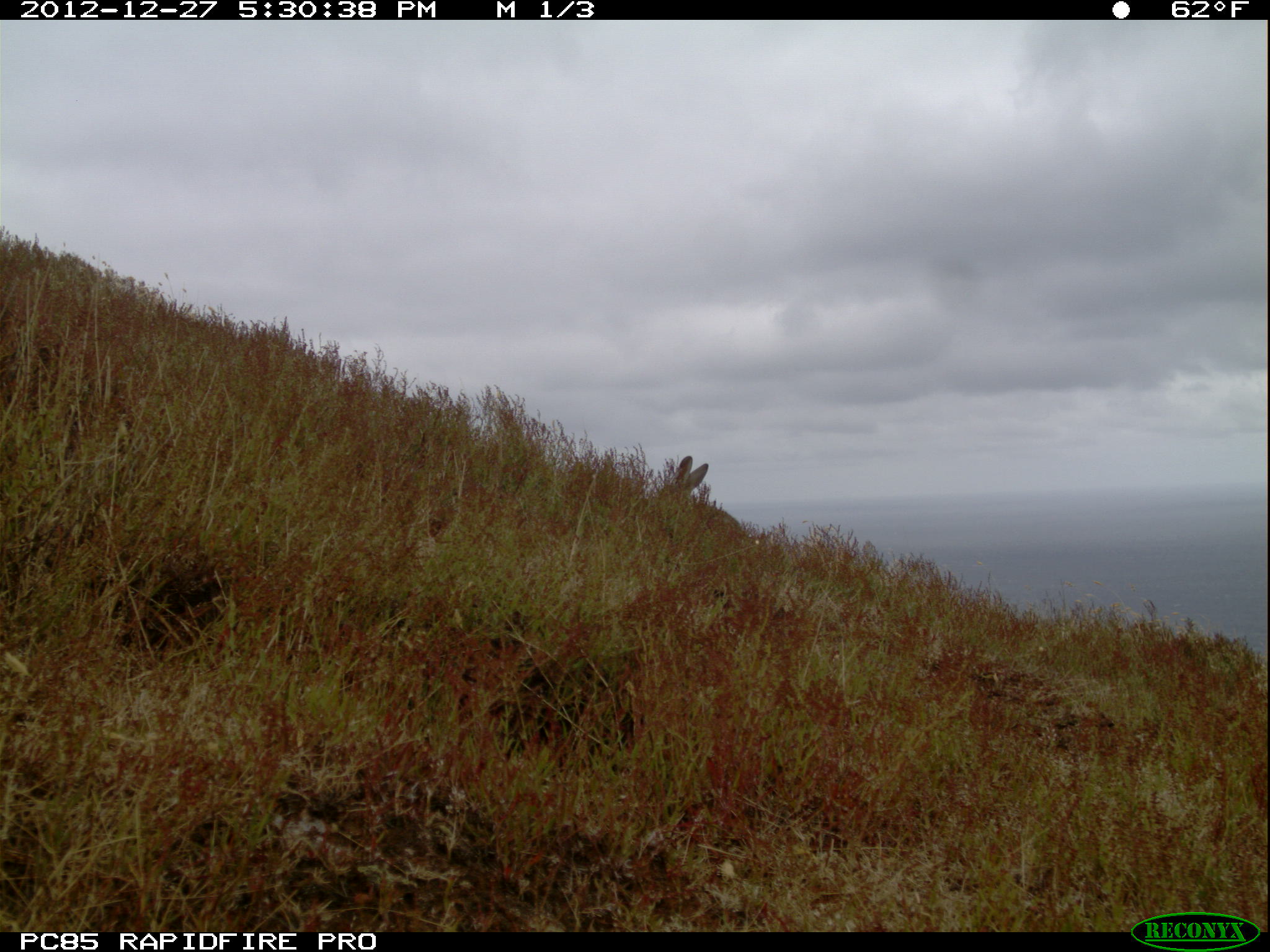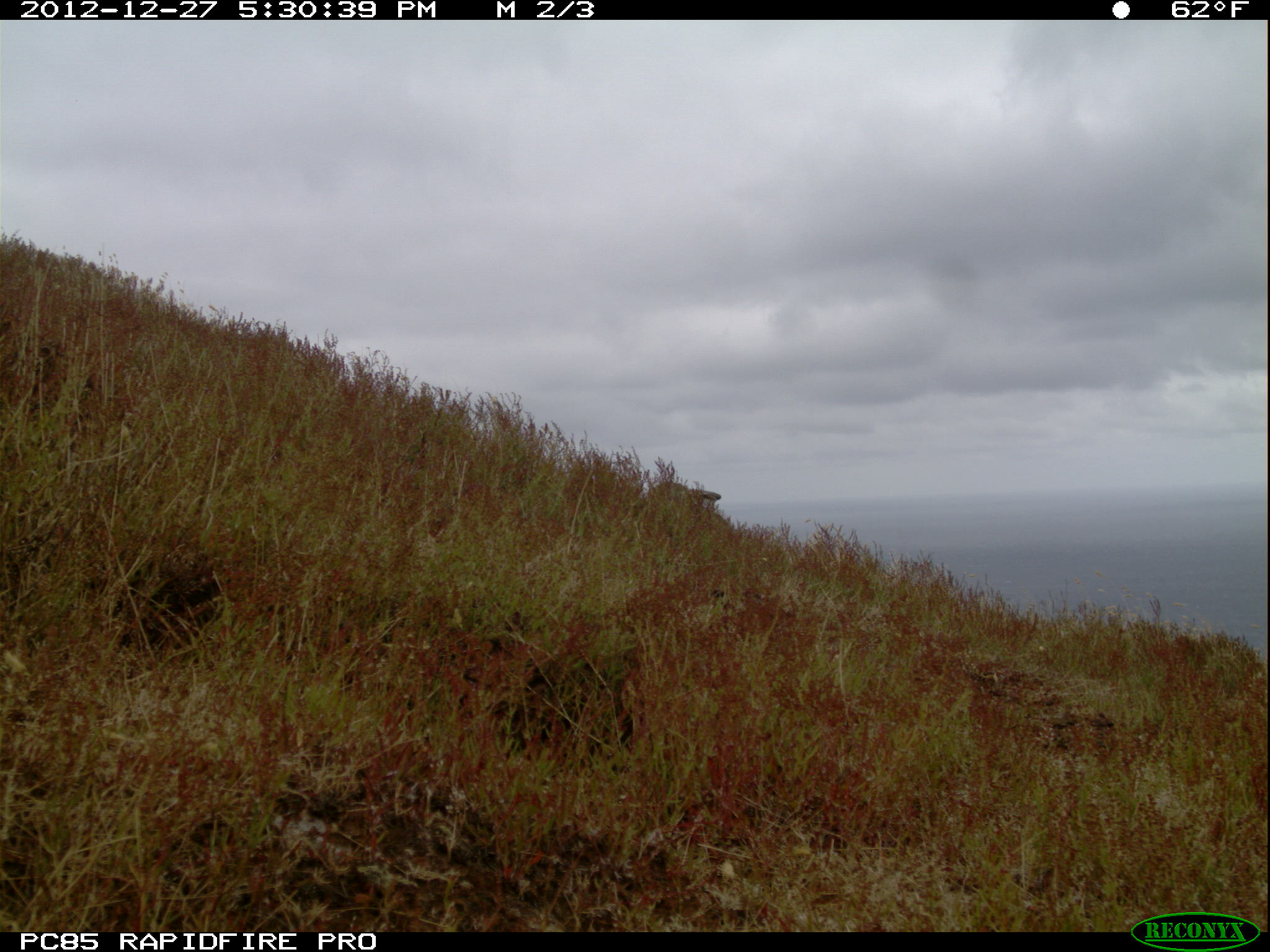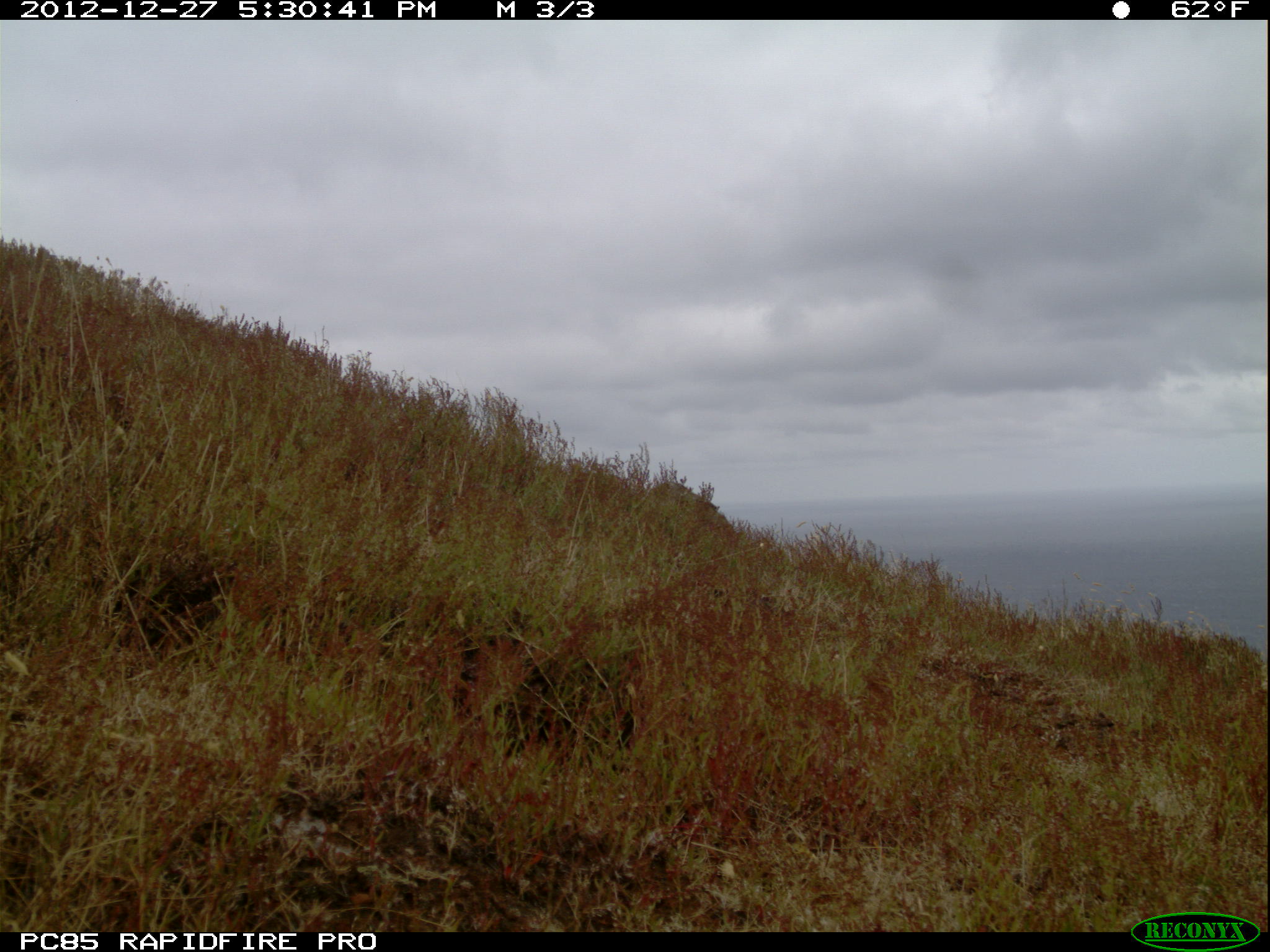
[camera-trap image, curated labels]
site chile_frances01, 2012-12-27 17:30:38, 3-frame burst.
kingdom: Animalia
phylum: Chordata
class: Mammalia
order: Lagomorpha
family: Leporidae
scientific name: Leporidae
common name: rabbits and hares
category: rabbit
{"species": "rabbit (rabbits and hares) (Leporidae)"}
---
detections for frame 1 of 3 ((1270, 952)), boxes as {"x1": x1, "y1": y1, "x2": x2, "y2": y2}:
rabbit: {"x1": 656, "y1": 447, "x2": 753, "y2": 542}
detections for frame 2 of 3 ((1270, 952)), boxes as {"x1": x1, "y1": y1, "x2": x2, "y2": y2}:
rabbit: {"x1": 644, "y1": 473, "x2": 741, "y2": 543}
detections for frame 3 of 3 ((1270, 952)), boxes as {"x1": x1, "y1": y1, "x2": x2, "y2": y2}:
rabbit: {"x1": 649, "y1": 472, "x2": 722, "y2": 538}